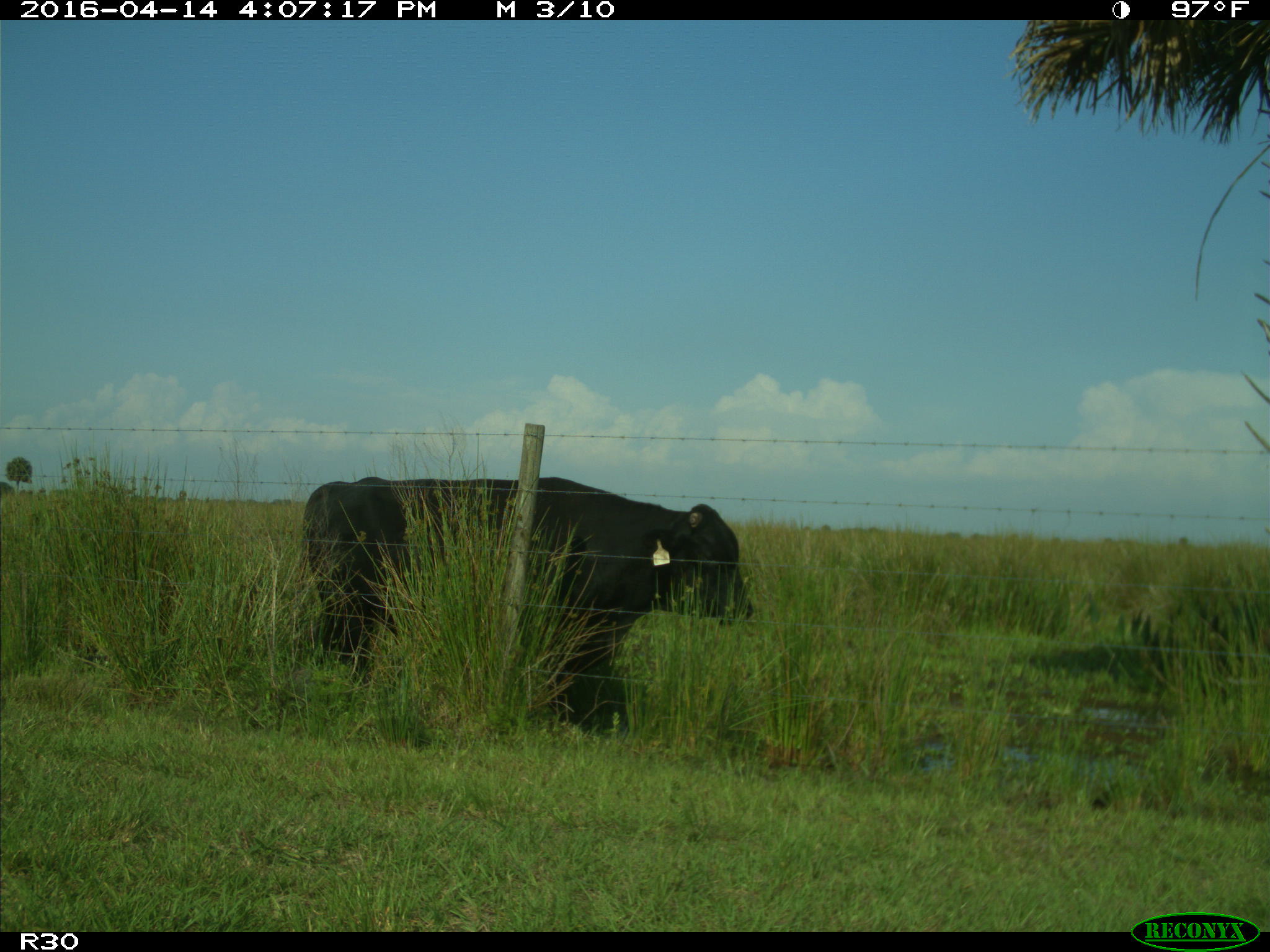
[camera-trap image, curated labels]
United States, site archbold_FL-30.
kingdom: Animalia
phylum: Chordata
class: Mammalia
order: Artiodactyla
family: Bovidae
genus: Bos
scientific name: Bos taurus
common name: domestic cow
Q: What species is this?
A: Bos taurus (domestic cow).